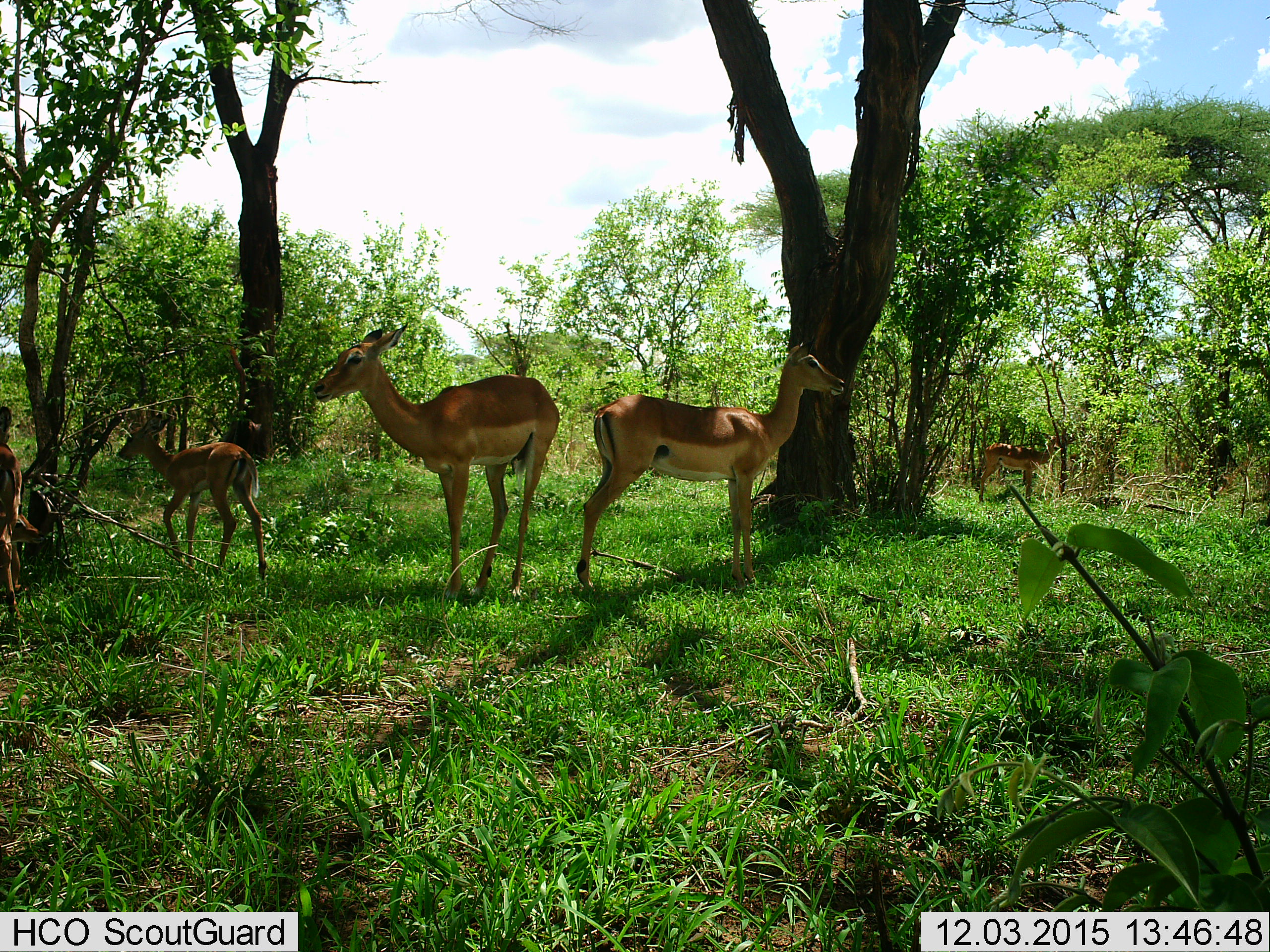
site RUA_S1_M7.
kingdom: Animalia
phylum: Chordata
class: Mammalia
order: Artiodactyla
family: Bovidae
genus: Aepyceros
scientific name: Aepyceros melampus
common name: impala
Impala (Aepyceros melampus), count 5. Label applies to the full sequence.